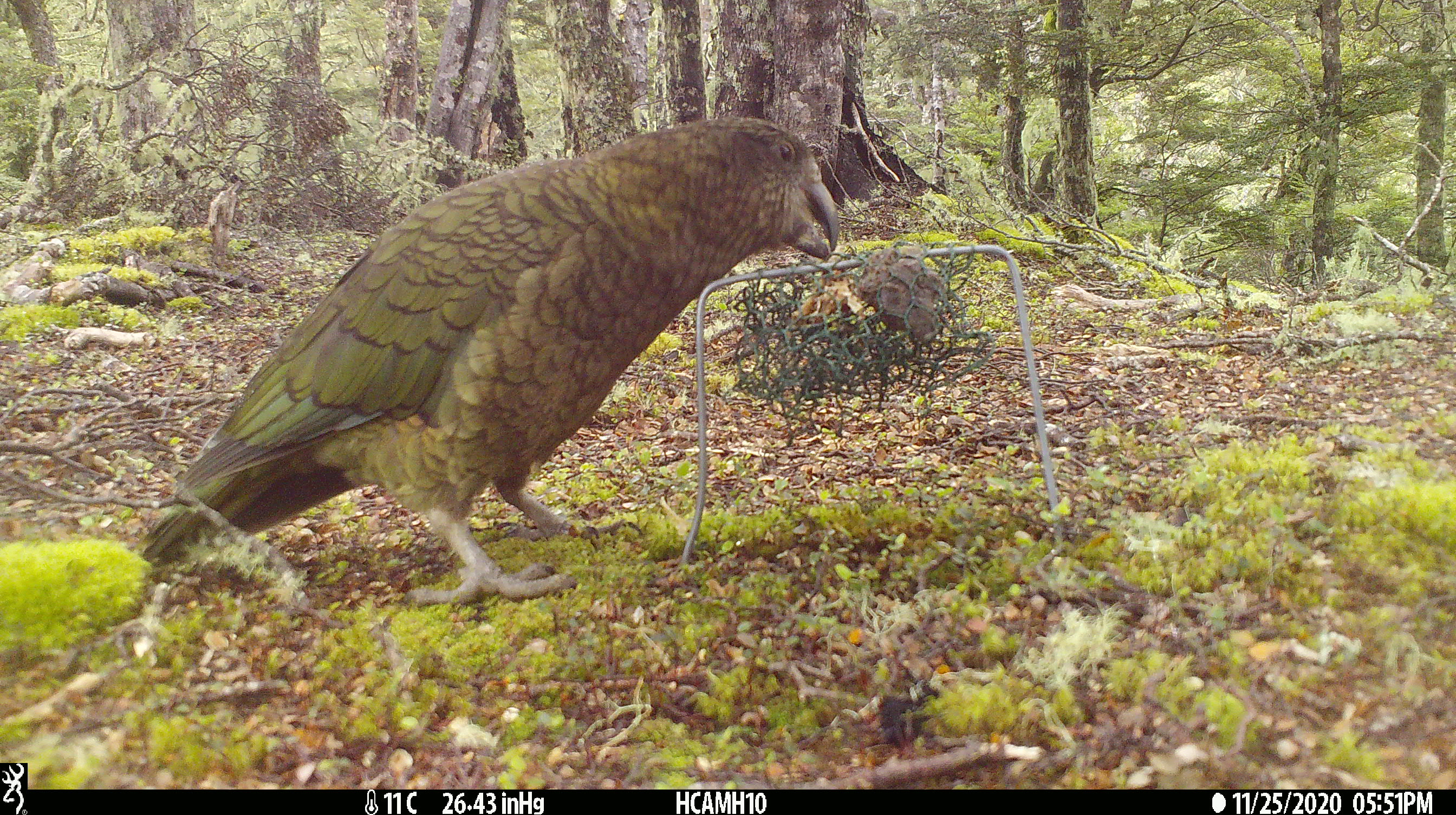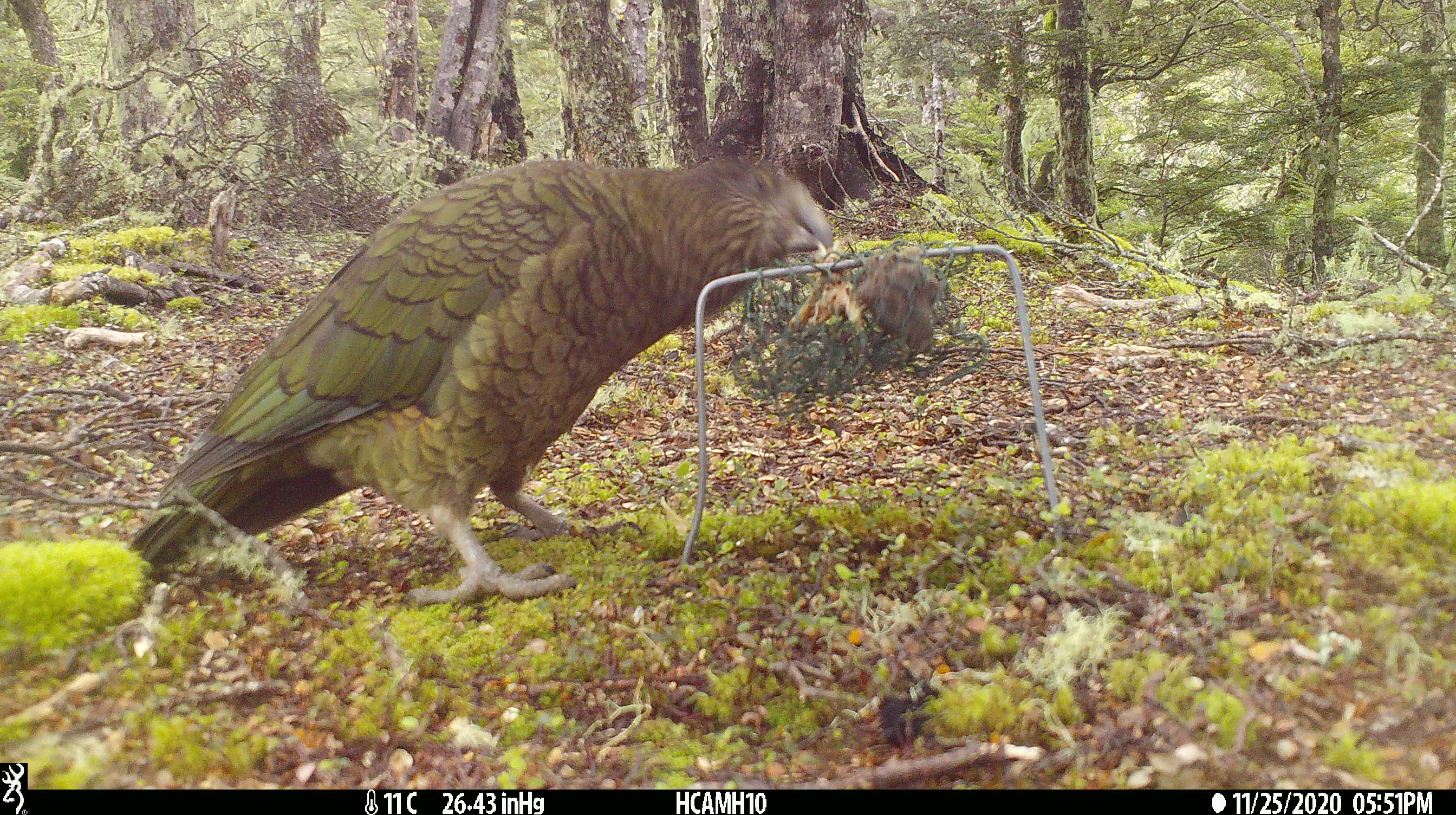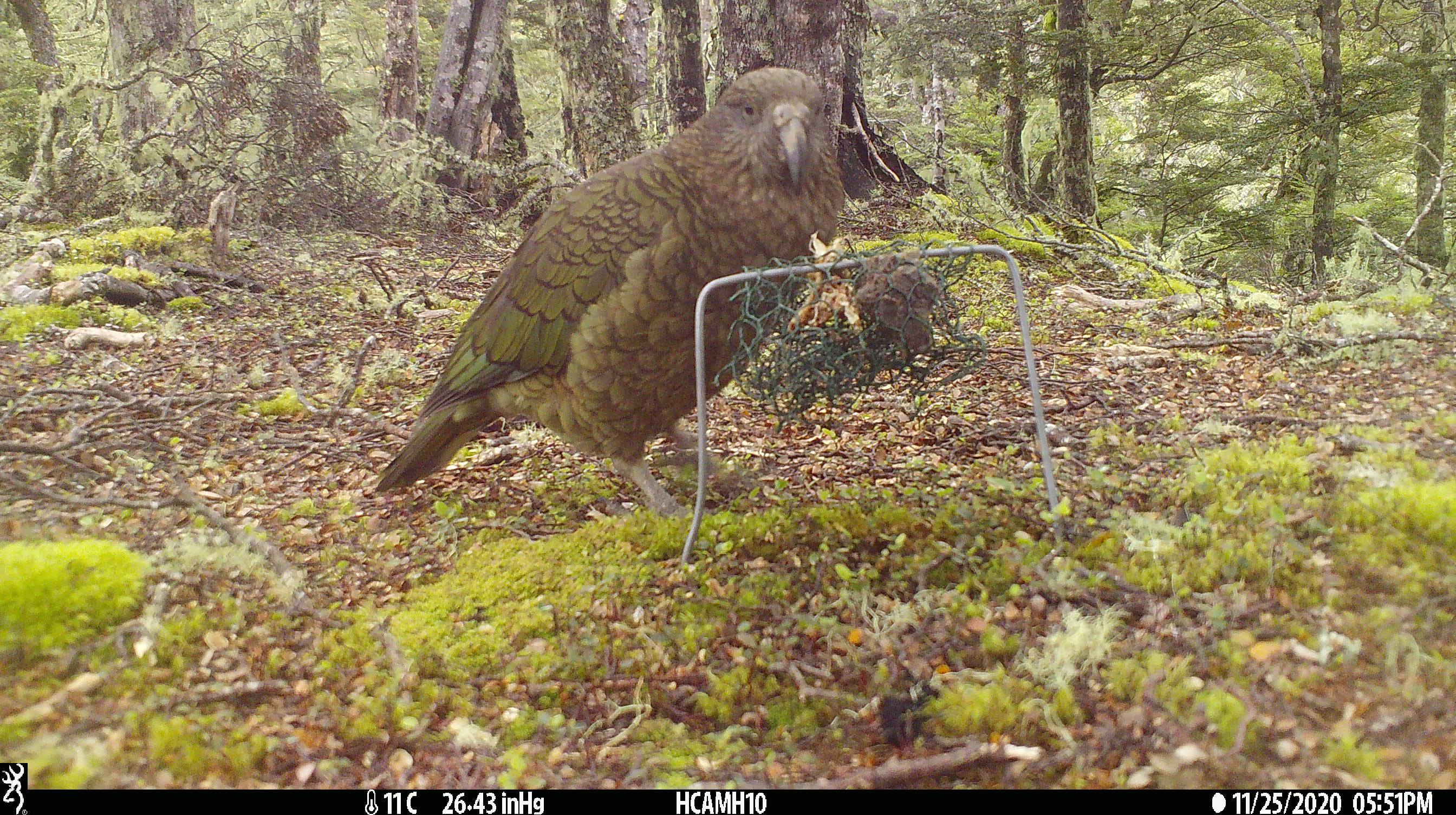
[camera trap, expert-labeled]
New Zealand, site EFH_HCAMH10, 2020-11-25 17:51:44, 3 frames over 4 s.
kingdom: Animalia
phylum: Chordata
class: Aves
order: Psittaciformes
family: Strigopidae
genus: Nestor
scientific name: Nestor notabilis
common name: kea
Kea (Nestor notabilis).